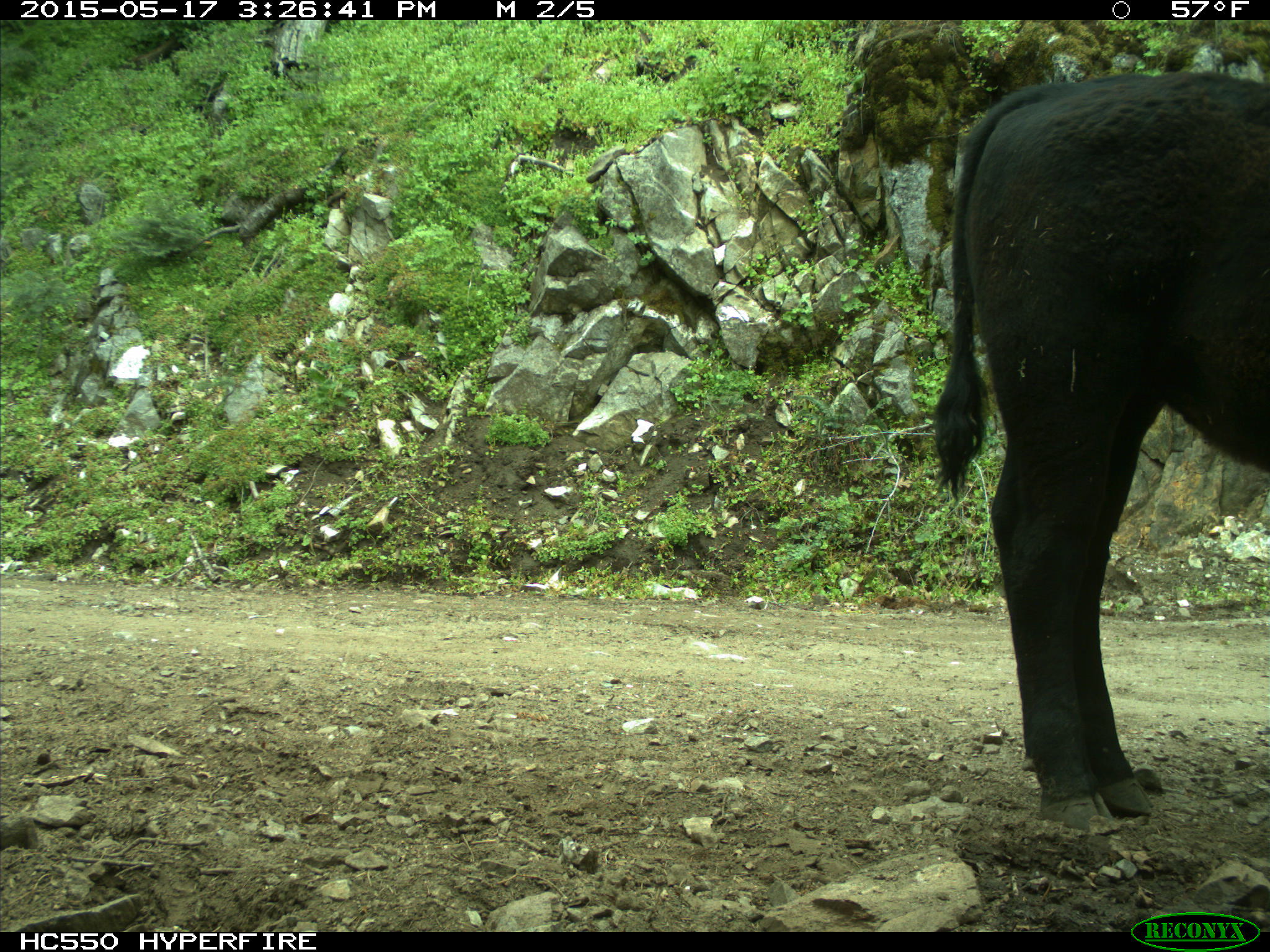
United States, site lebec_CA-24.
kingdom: Animalia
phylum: Chordata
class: Mammalia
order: Artiodactyla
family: Bovidae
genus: Bos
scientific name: Bos taurus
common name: domestic cow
Bos taurus (domestic cow).